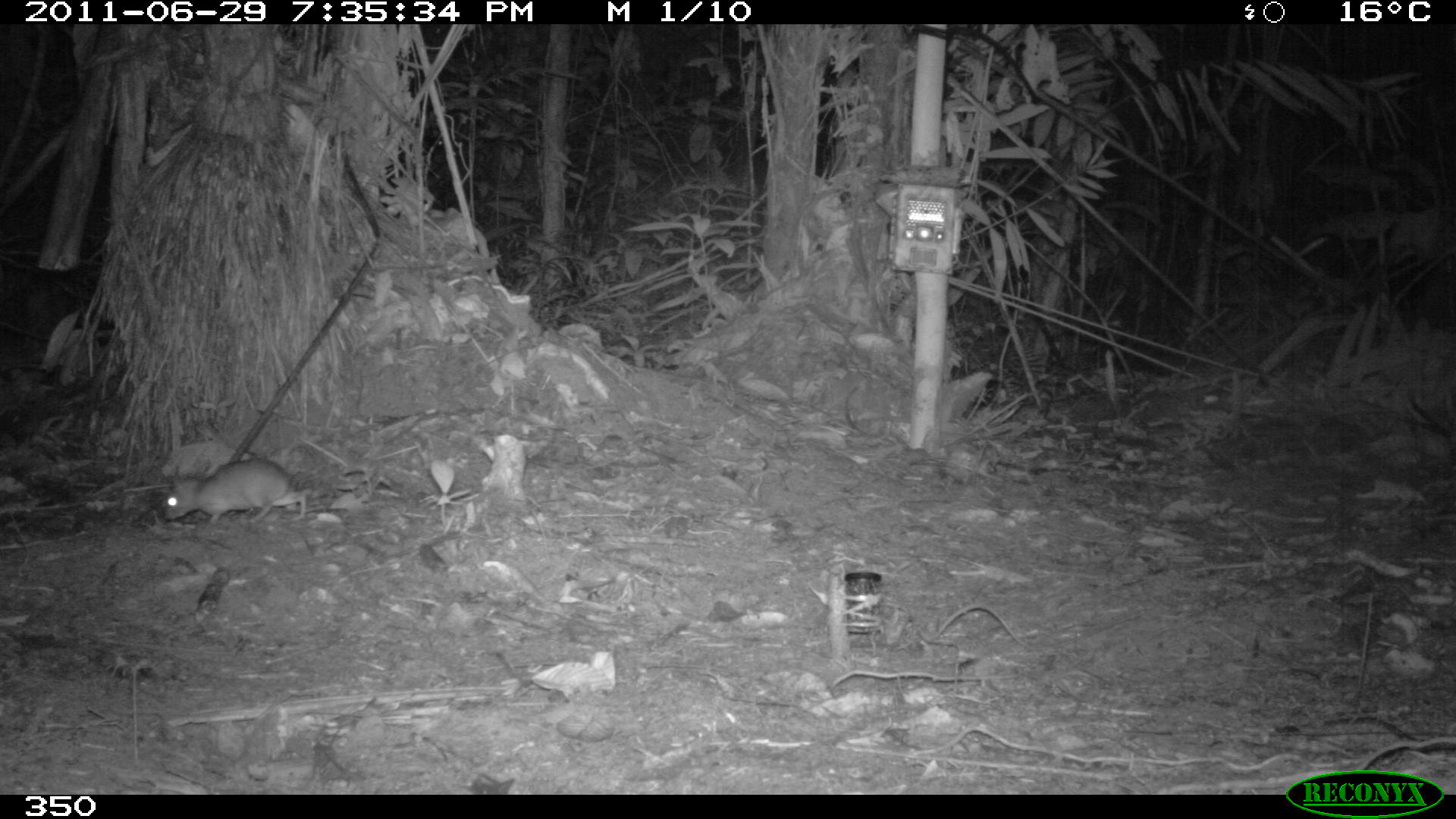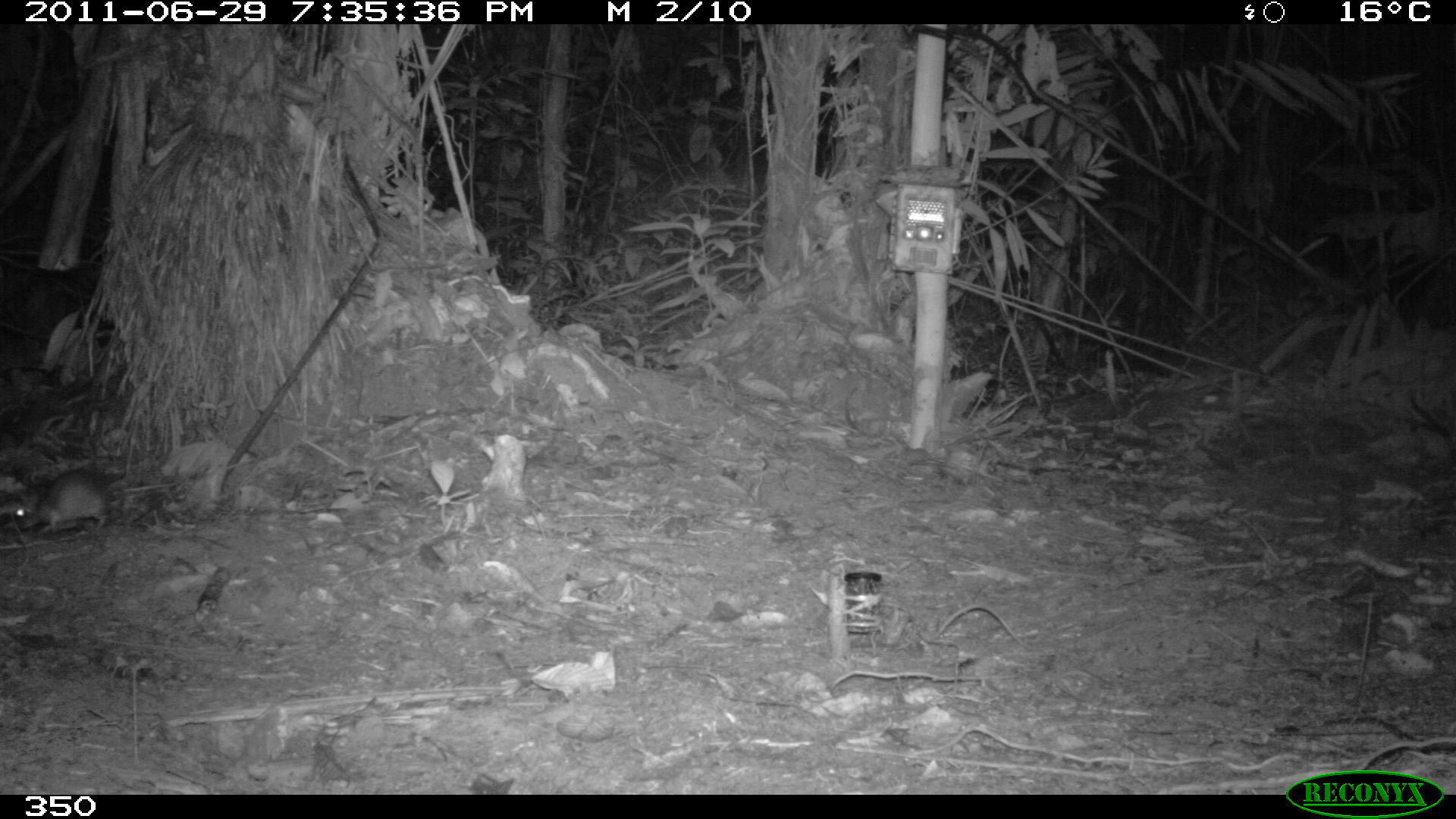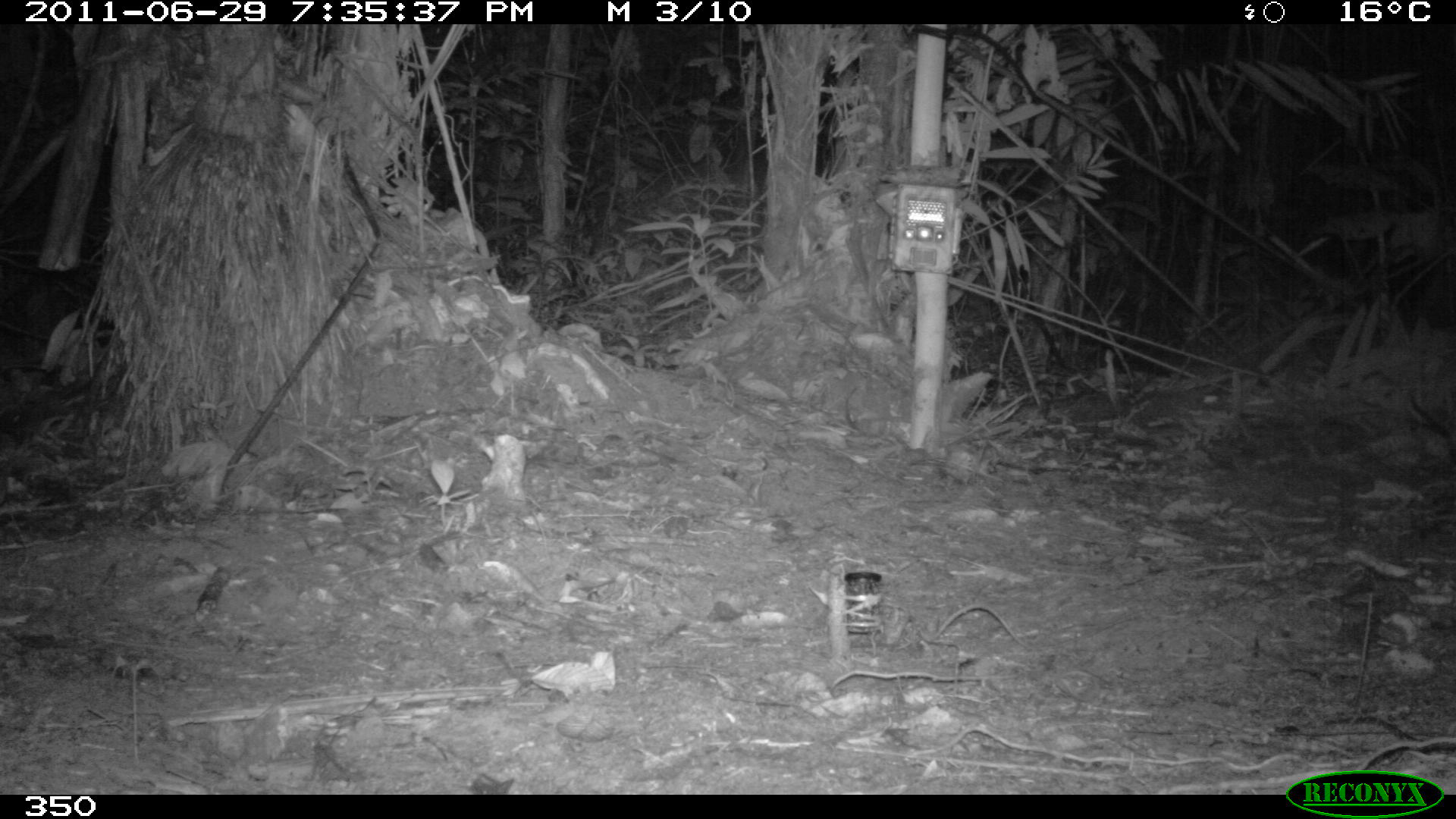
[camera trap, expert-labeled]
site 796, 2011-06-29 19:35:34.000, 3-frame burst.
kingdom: Animalia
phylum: Chordata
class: Mammalia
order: Rodentia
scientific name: Rodentia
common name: rodents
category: unknown rodent